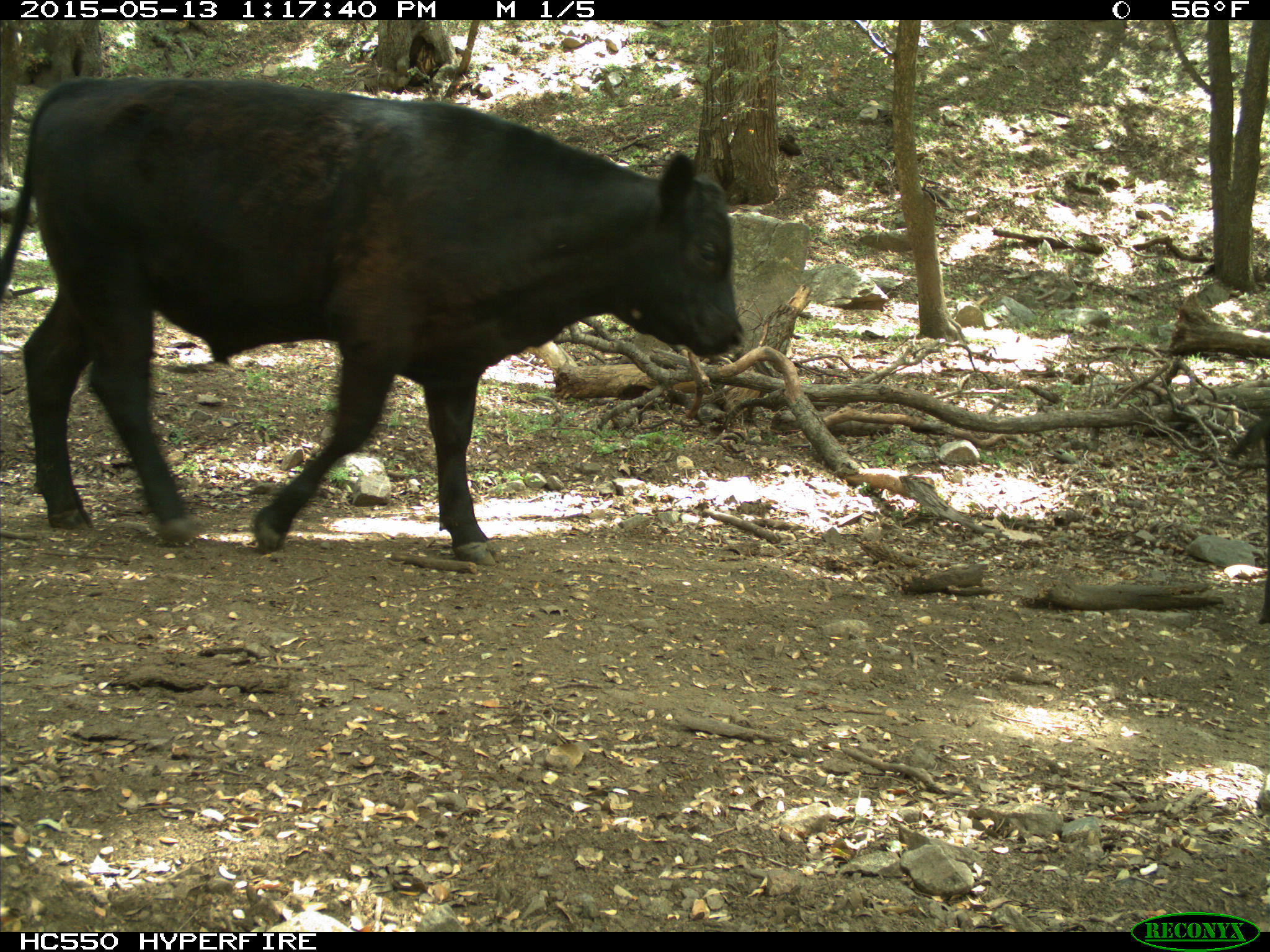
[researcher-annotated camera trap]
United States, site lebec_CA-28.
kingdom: Animalia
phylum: Chordata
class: Mammalia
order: Artiodactyla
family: Bovidae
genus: Bos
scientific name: Bos taurus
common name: domestic cow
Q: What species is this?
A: Bos taurus (domestic cow).